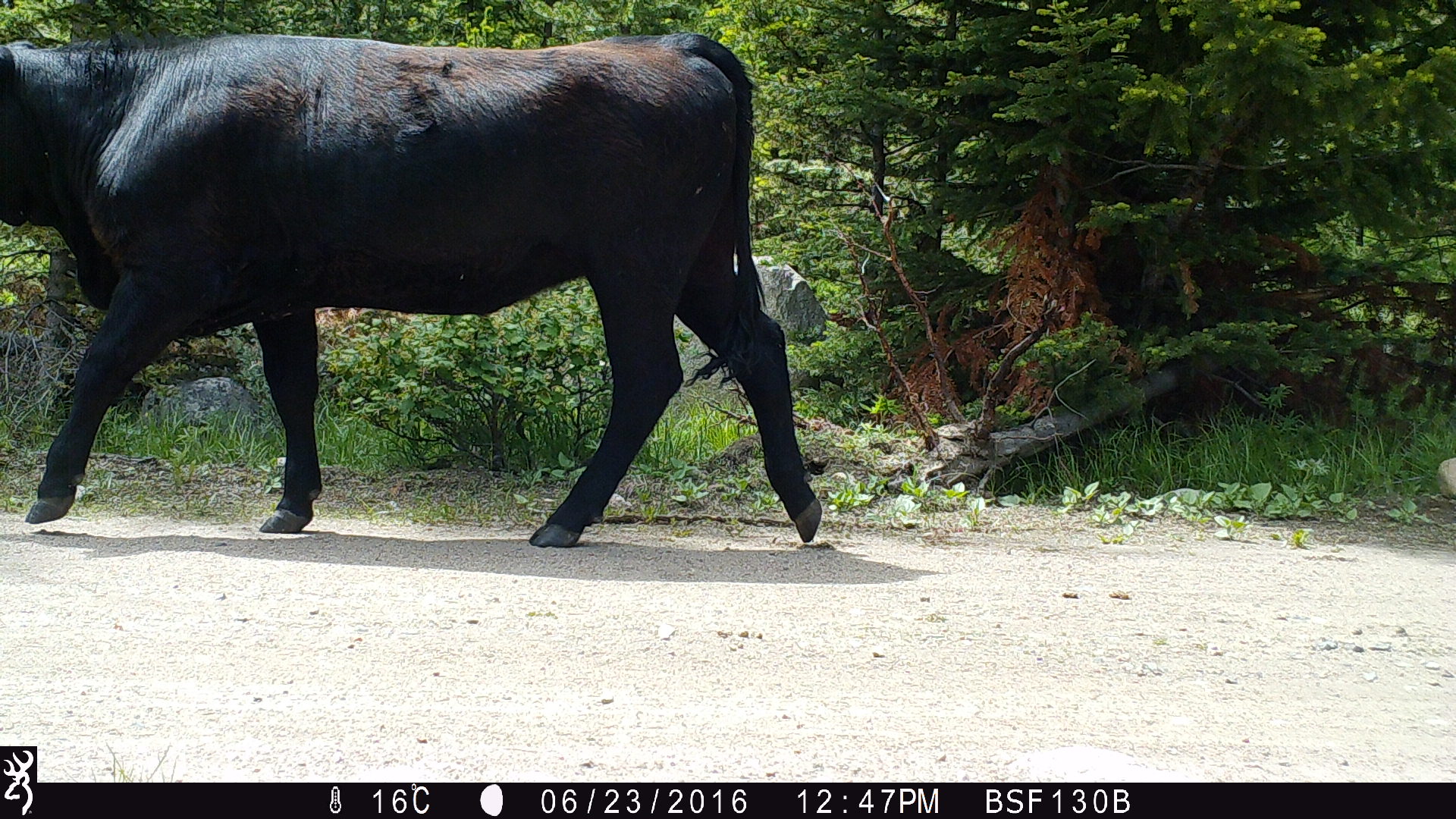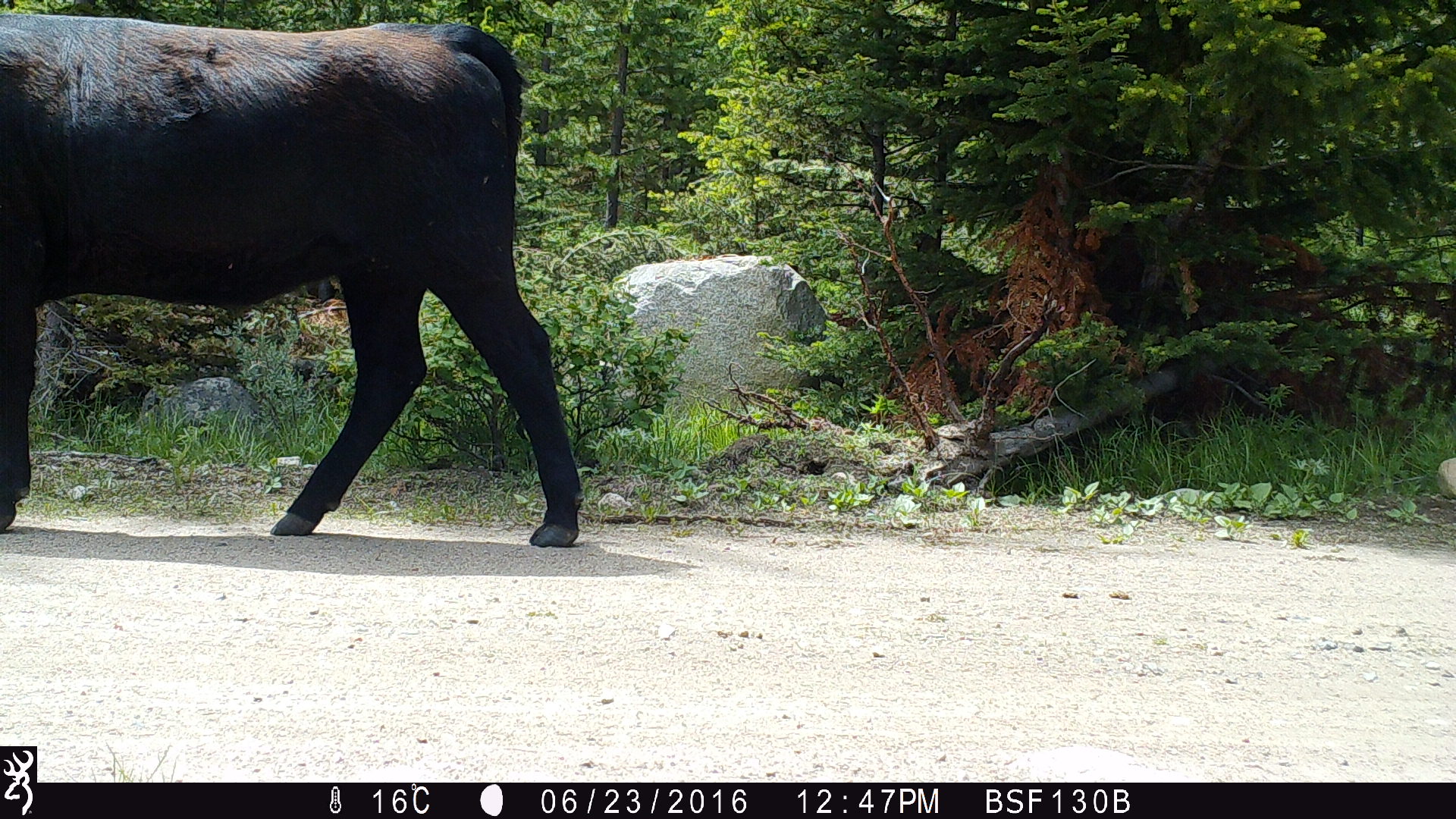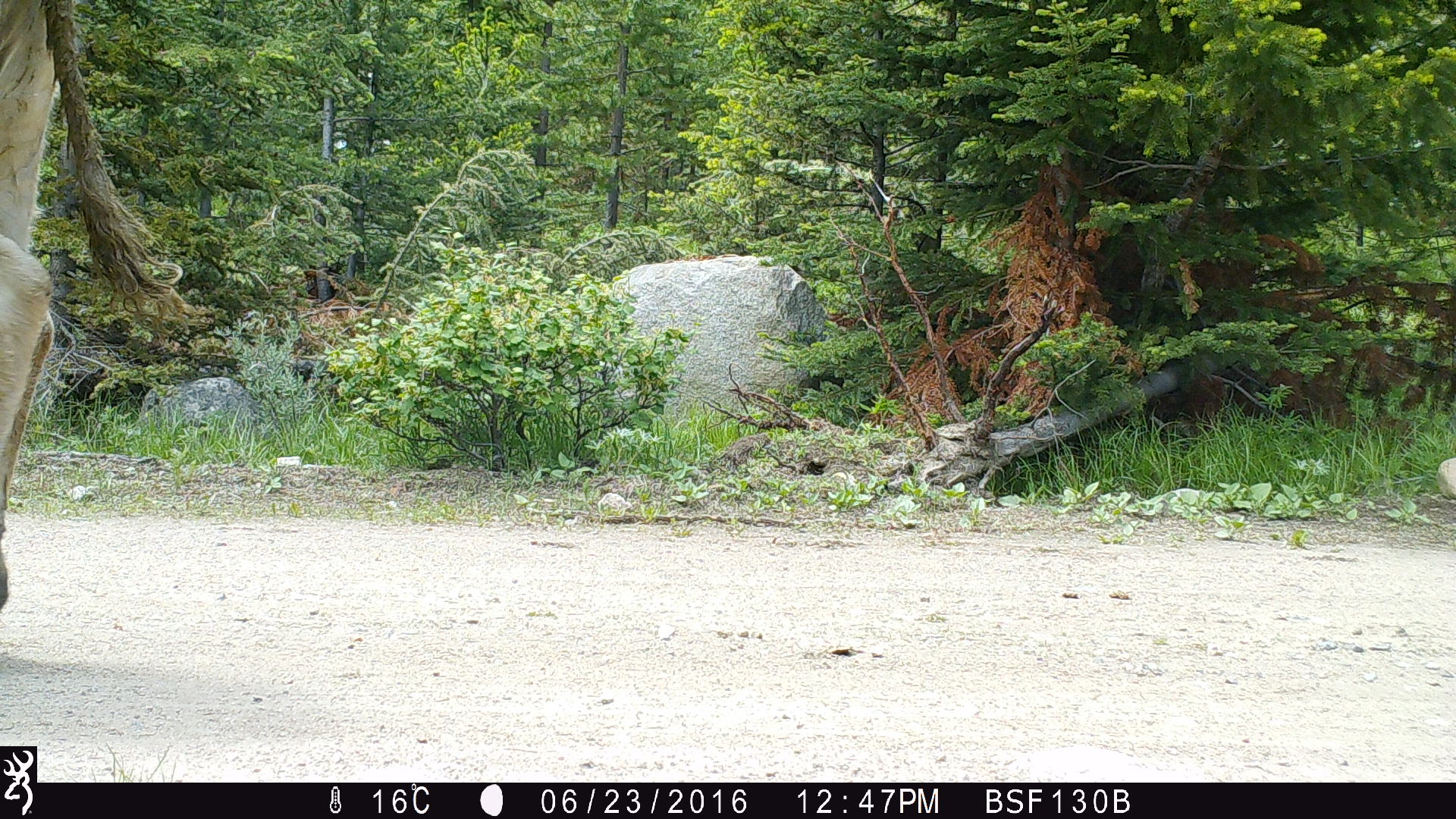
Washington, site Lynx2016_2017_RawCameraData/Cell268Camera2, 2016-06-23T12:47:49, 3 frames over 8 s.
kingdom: Animalia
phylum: Chordata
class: Mammalia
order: Artiodactyla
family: Bovidae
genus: Bos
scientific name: Bos taurus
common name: domestic cattle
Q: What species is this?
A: Domestic cattle (Bos taurus).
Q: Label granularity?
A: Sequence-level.